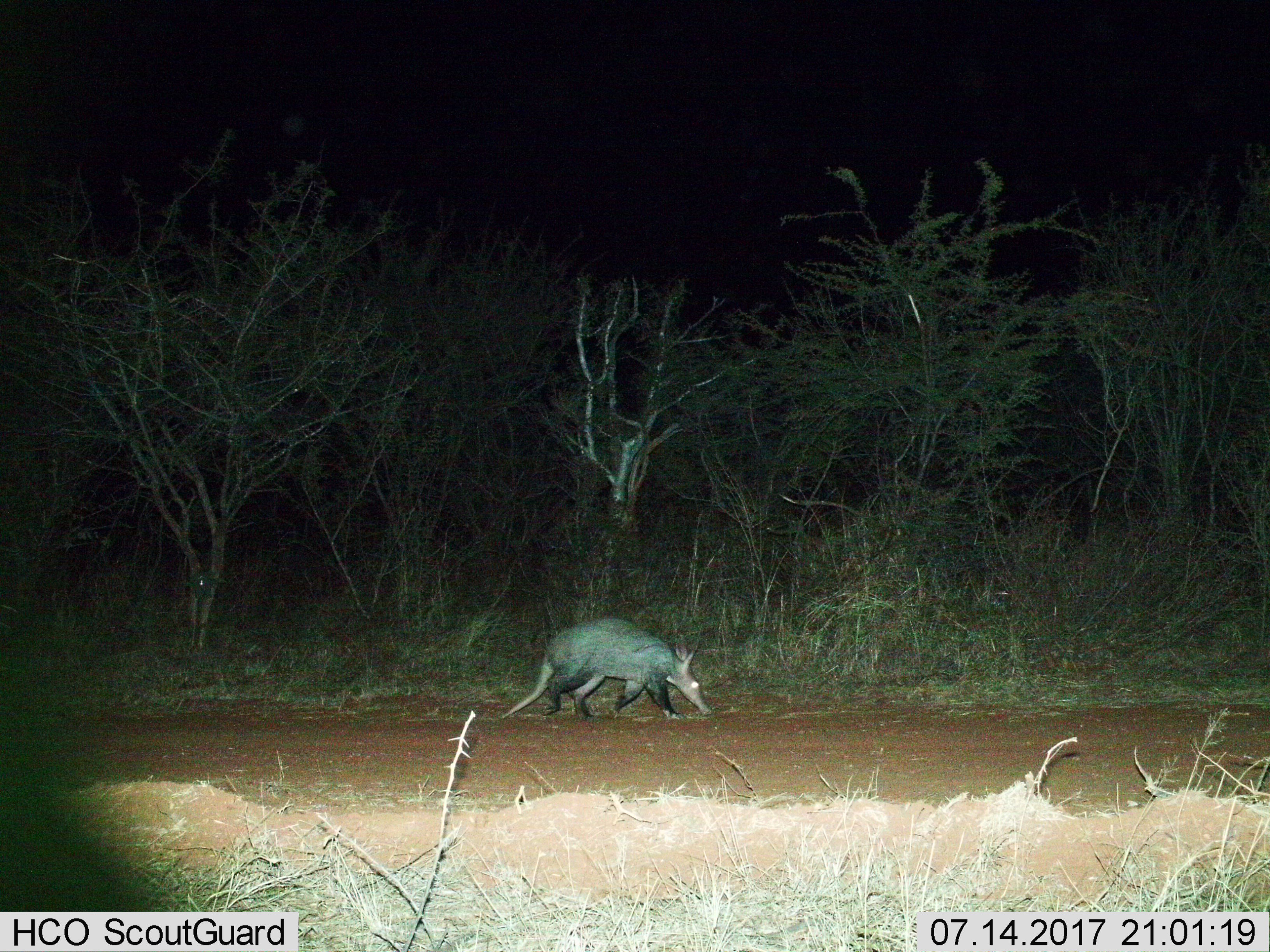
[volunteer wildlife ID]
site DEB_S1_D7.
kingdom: Animalia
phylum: Chordata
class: Mammalia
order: Tubulidentata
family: Orycteropodidae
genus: Orycteropus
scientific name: Orycteropus afer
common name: aardvark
Aardvark (Orycteropus afer), count 1. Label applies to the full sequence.